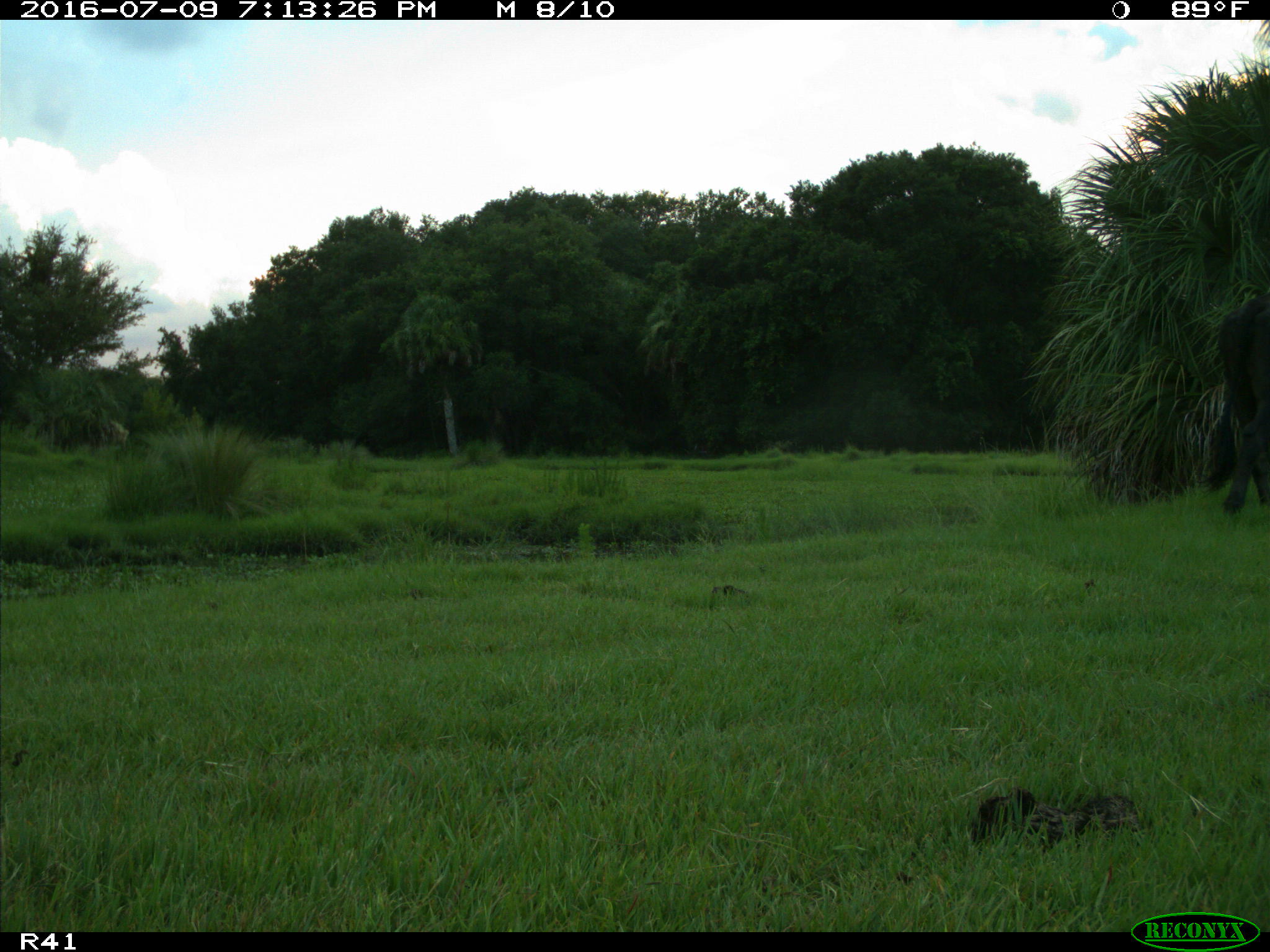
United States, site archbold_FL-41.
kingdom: Animalia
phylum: Chordata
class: Mammalia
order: Artiodactyla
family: Bovidae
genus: Bos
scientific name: Bos taurus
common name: domestic cow